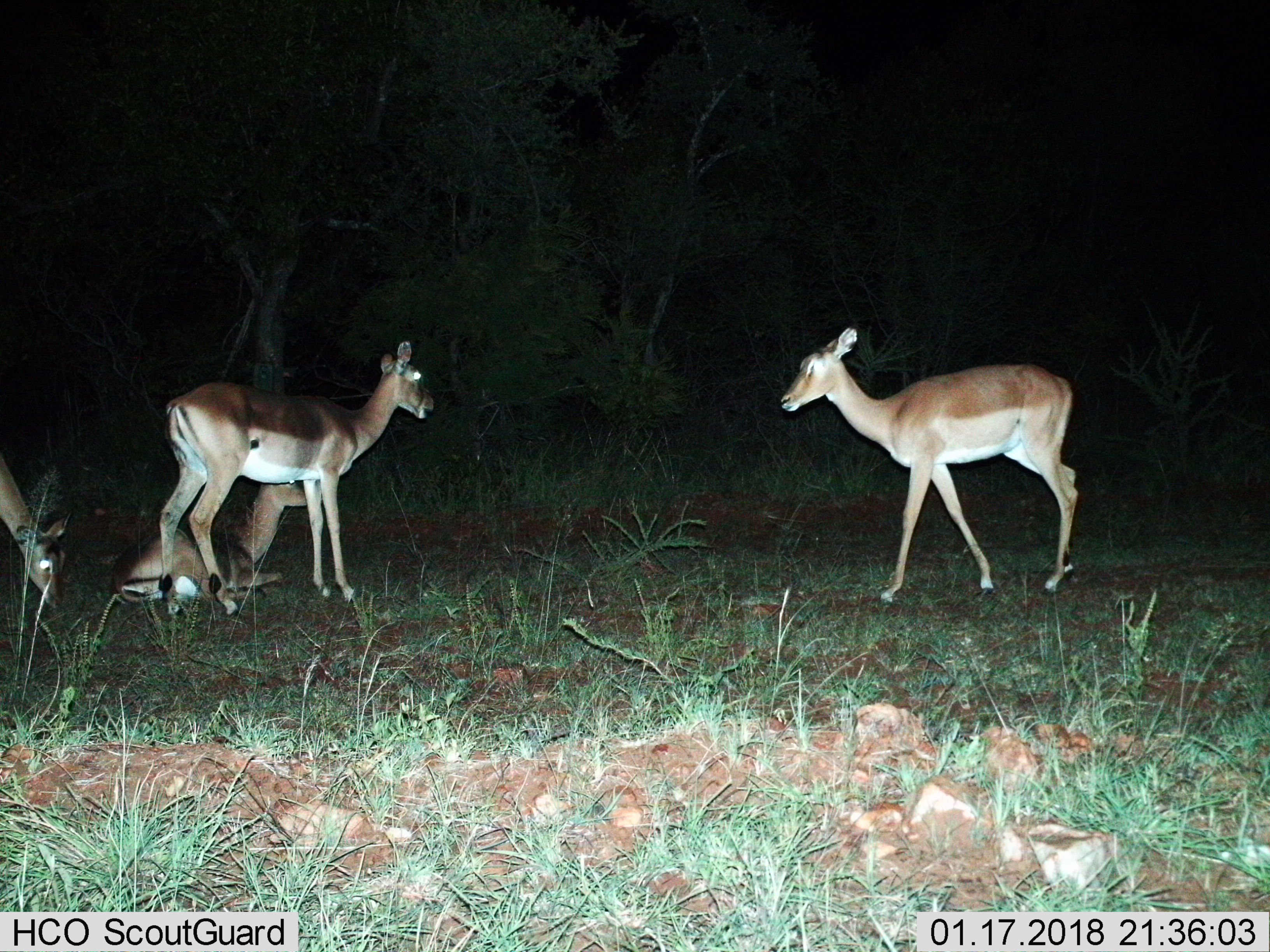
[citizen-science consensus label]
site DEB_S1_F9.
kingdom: Animalia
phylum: Chordata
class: Mammalia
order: Artiodactyla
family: Bovidae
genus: Aepyceros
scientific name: Aepyceros melampus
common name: impala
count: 4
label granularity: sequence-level